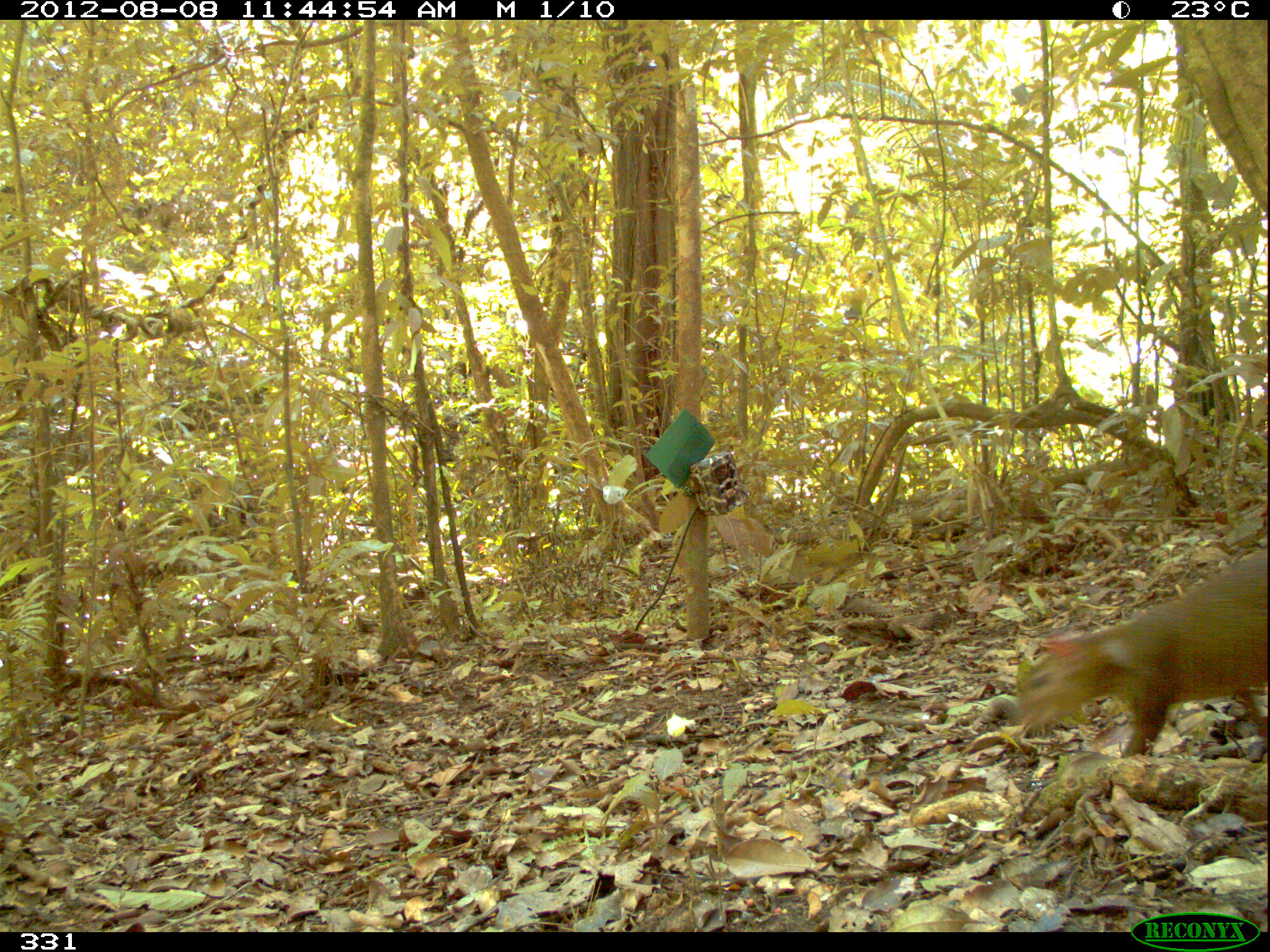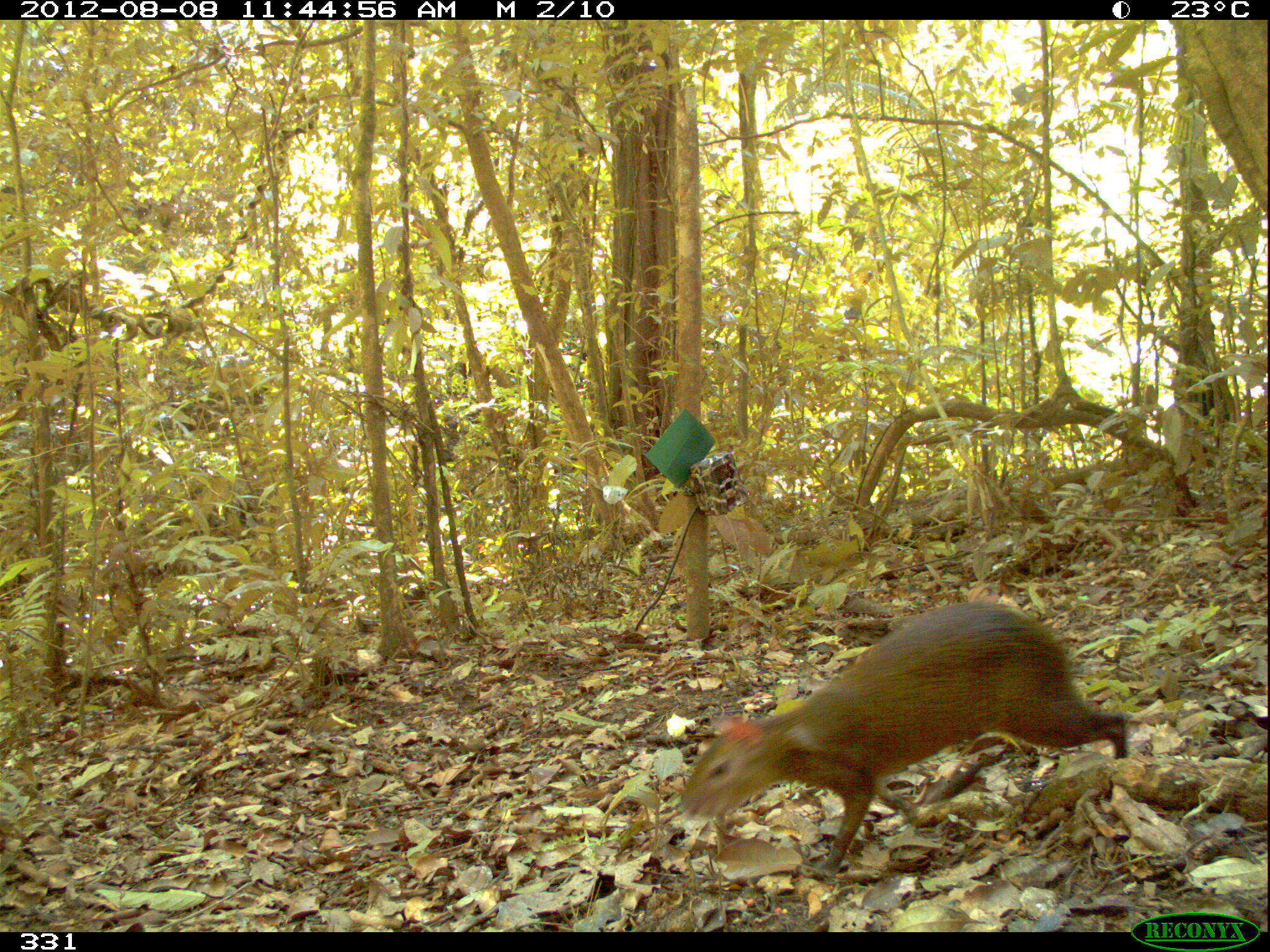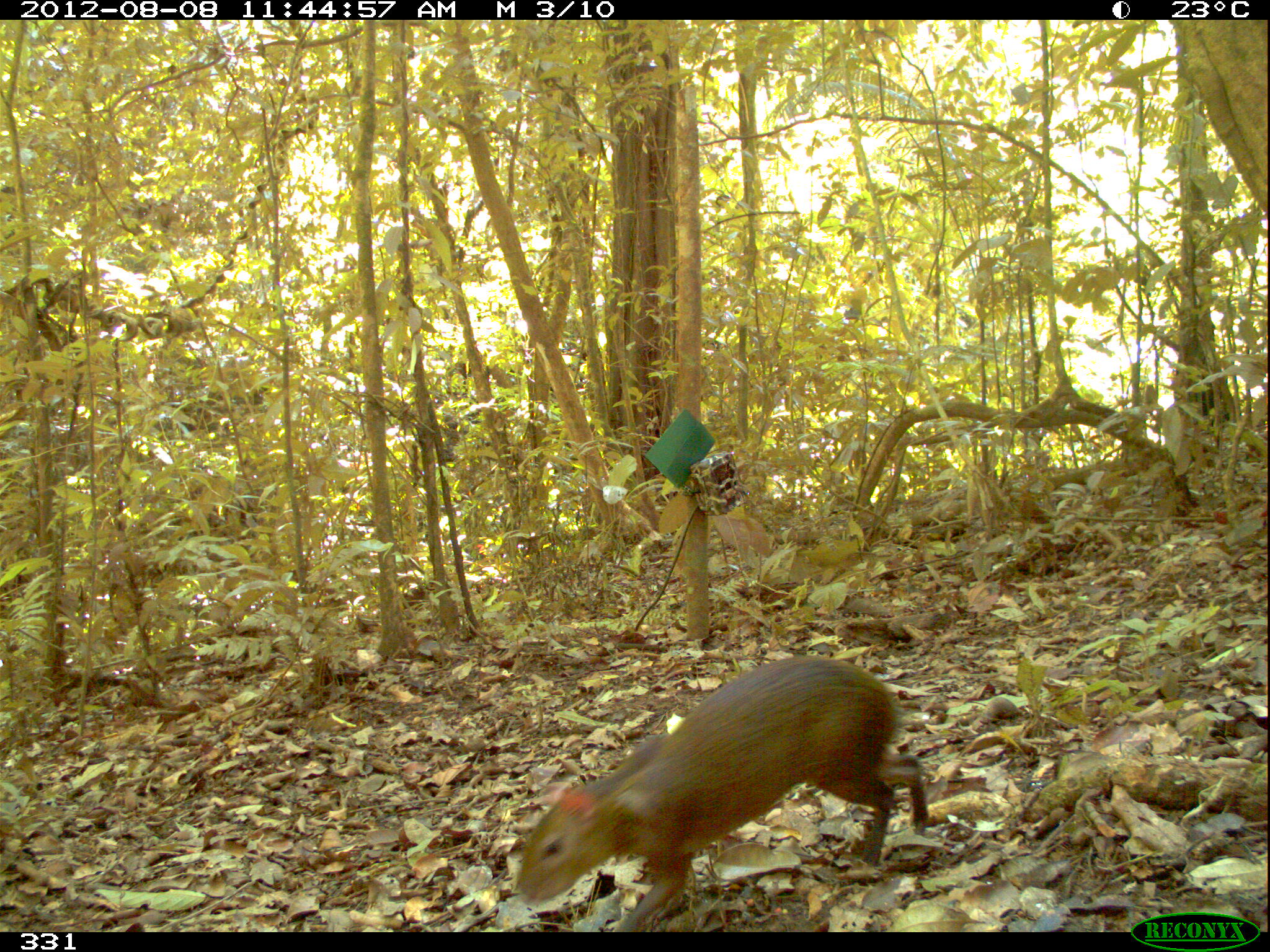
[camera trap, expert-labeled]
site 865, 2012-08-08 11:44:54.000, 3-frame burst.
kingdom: Animalia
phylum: Chordata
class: Mammalia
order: Rodentia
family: Dasyproctidae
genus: Dasyprocta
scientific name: Dasyprocta punctata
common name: central american agouti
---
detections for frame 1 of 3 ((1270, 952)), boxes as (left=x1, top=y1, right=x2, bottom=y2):
dasyprocta punctata: (left=1013, top=550, right=1268, bottom=760)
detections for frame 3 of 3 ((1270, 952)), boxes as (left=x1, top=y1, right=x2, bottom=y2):
dasyprocta punctata: (left=509, top=654, right=930, bottom=932)